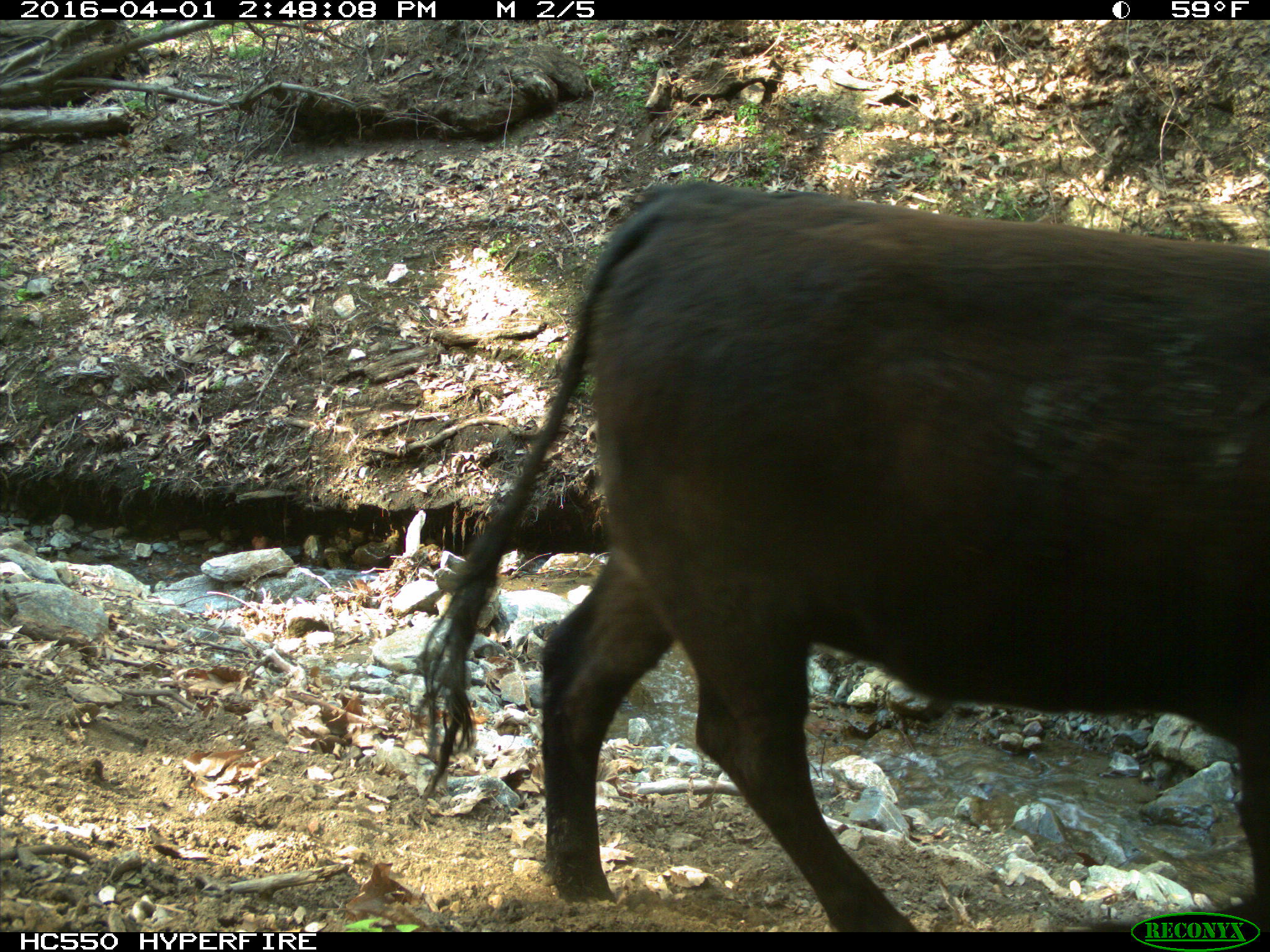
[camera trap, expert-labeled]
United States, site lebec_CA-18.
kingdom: Animalia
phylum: Chordata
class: Mammalia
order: Artiodactyla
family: Bovidae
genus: Bos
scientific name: Bos taurus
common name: domestic cow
Bos taurus (domestic cow).